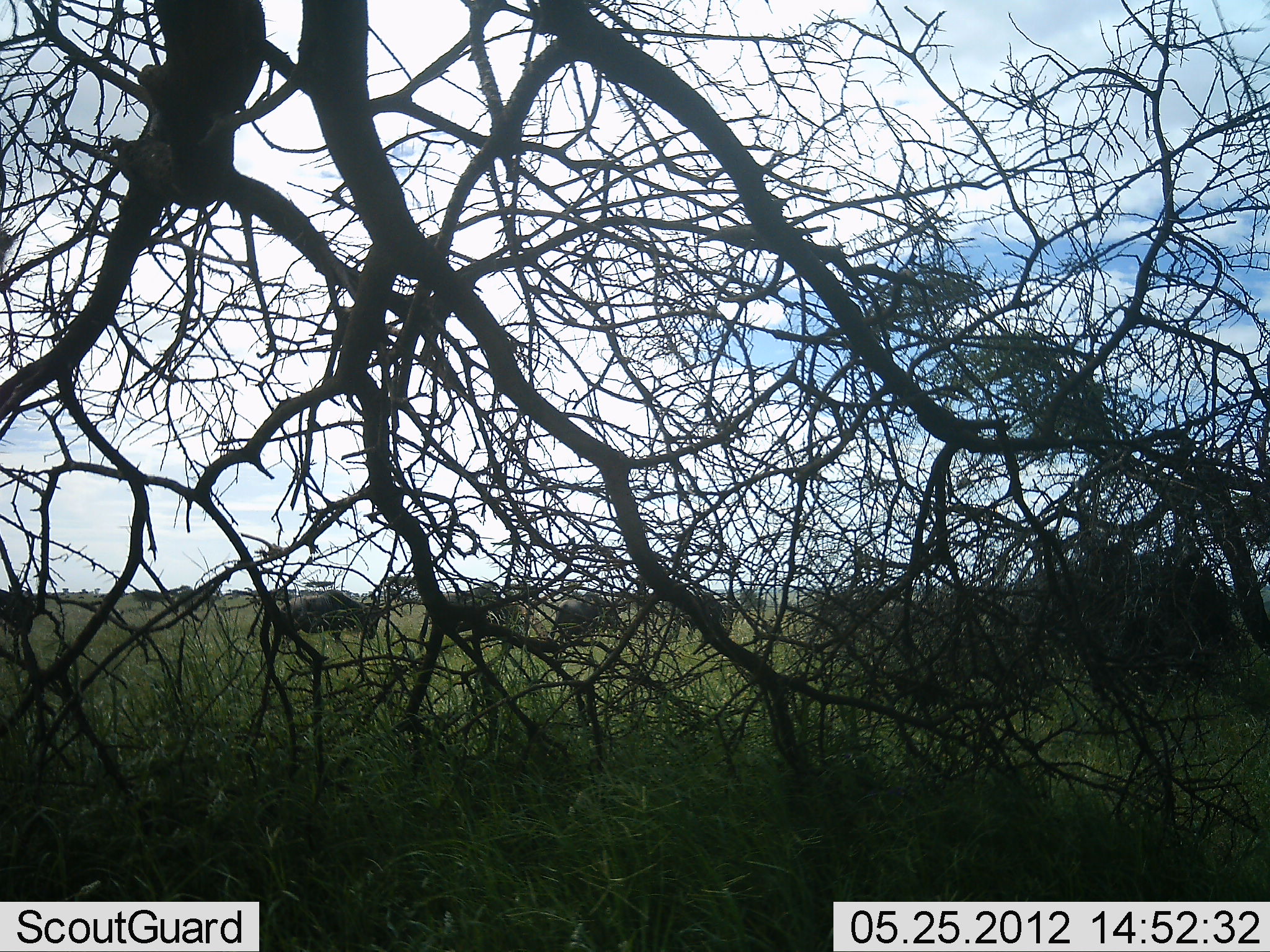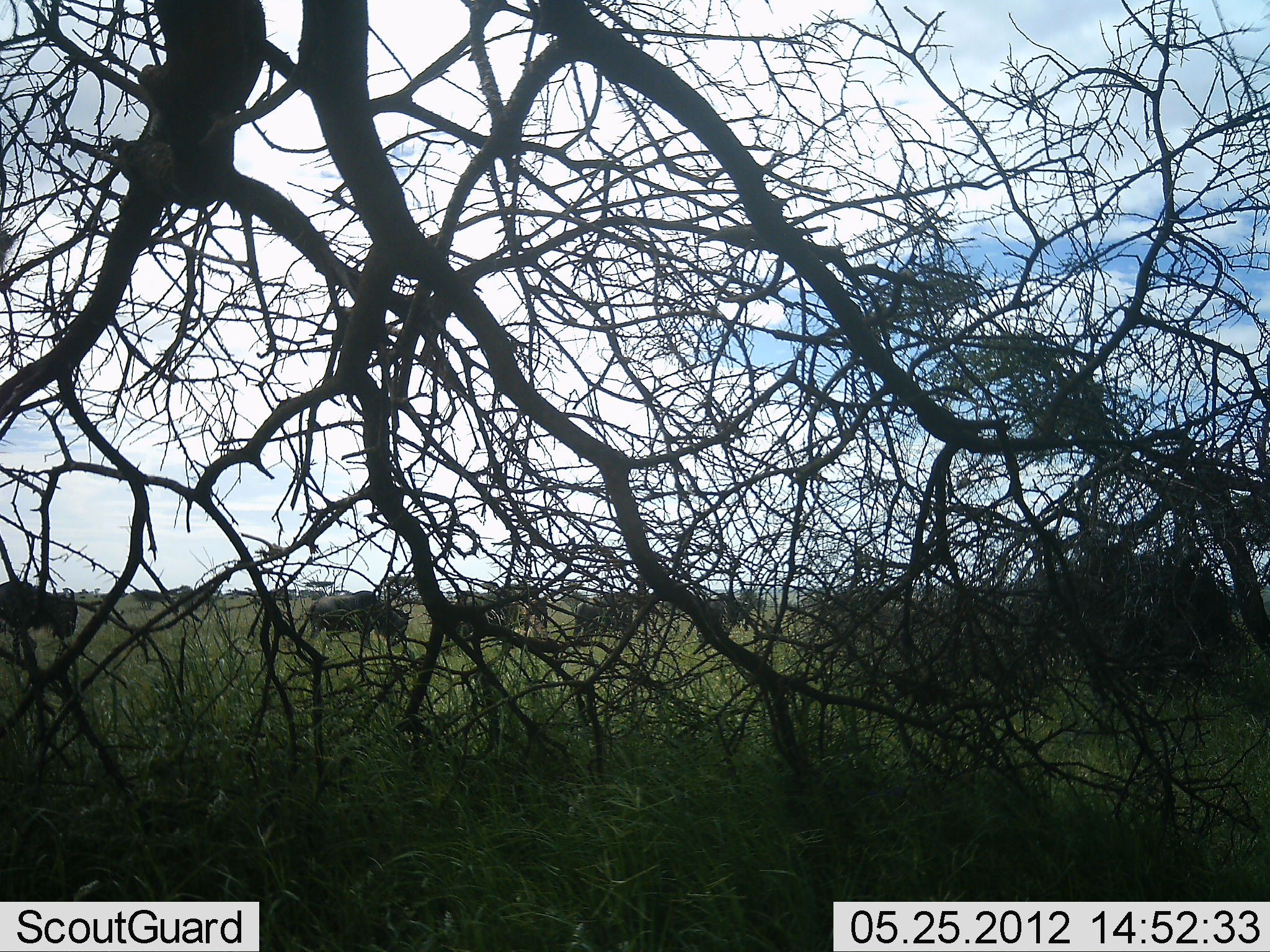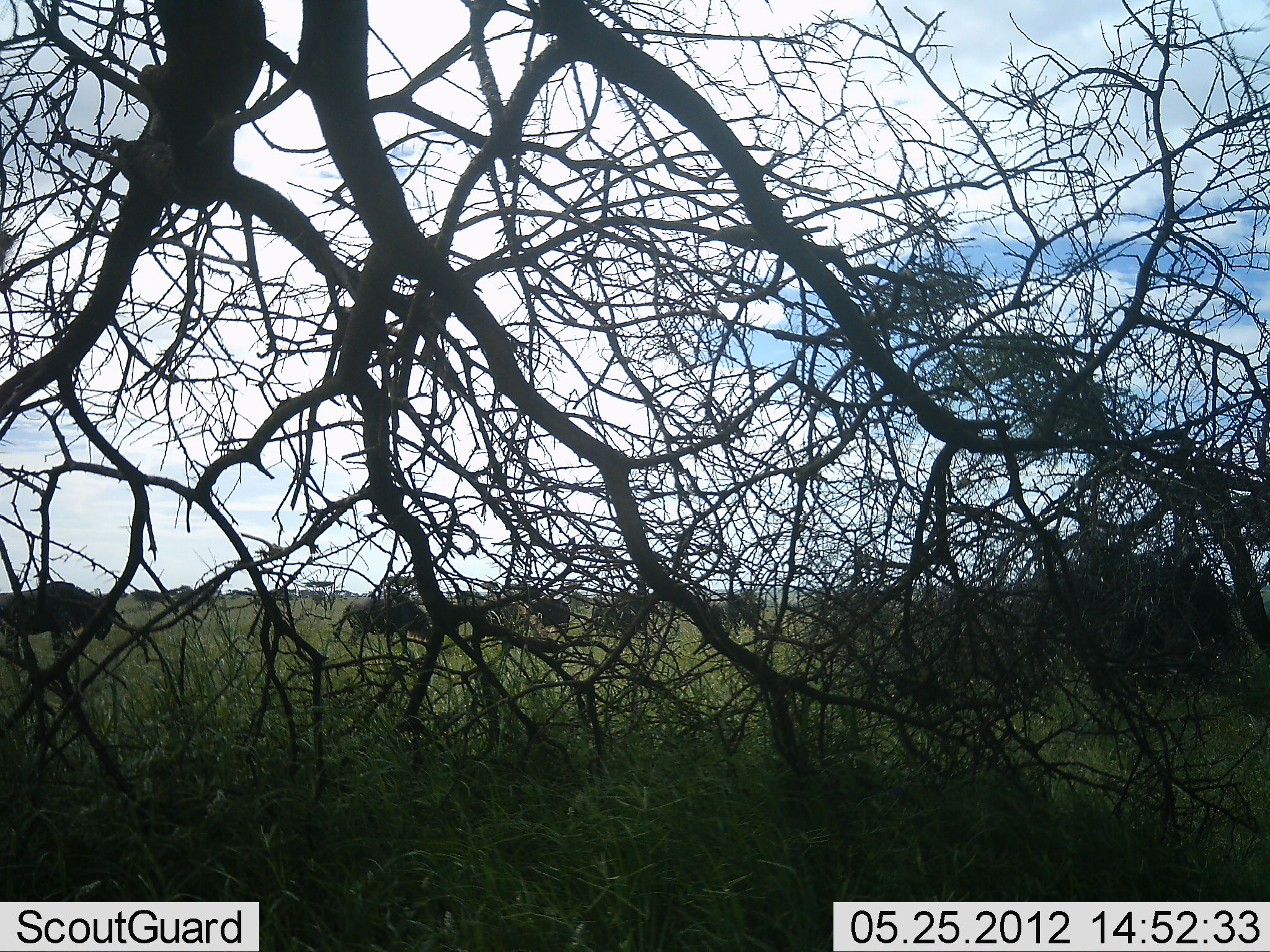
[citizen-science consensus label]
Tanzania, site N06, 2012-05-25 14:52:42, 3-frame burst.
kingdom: Animalia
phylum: Chordata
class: Mammalia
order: Artiodactyla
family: Bovidae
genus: Connochaetes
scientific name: Connochaetes taurinus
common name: blue wildebeest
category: wildebeest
Wildebeest (blue wildebeest) (Connochaetes taurinus), count 6. Behavior (volunteer vote fractions): standing 6%, resting 0%, moving 94%, interacting 0%. Young present (vote fraction): 0%. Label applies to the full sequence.